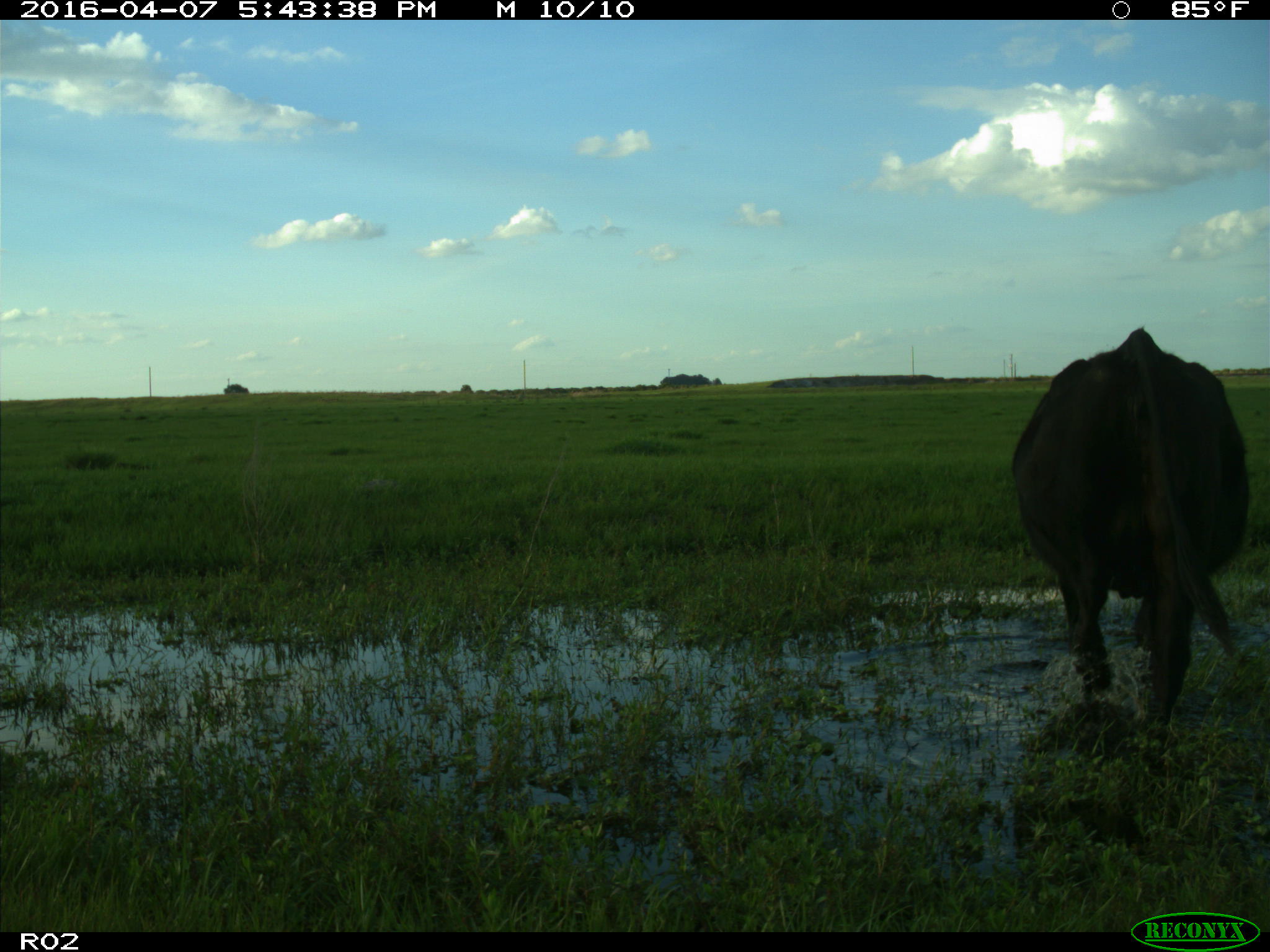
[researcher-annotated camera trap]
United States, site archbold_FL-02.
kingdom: Animalia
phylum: Chordata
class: Mammalia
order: Artiodactyla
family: Bovidae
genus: Bos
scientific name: Bos taurus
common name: domestic cow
Bos taurus (domestic cow).